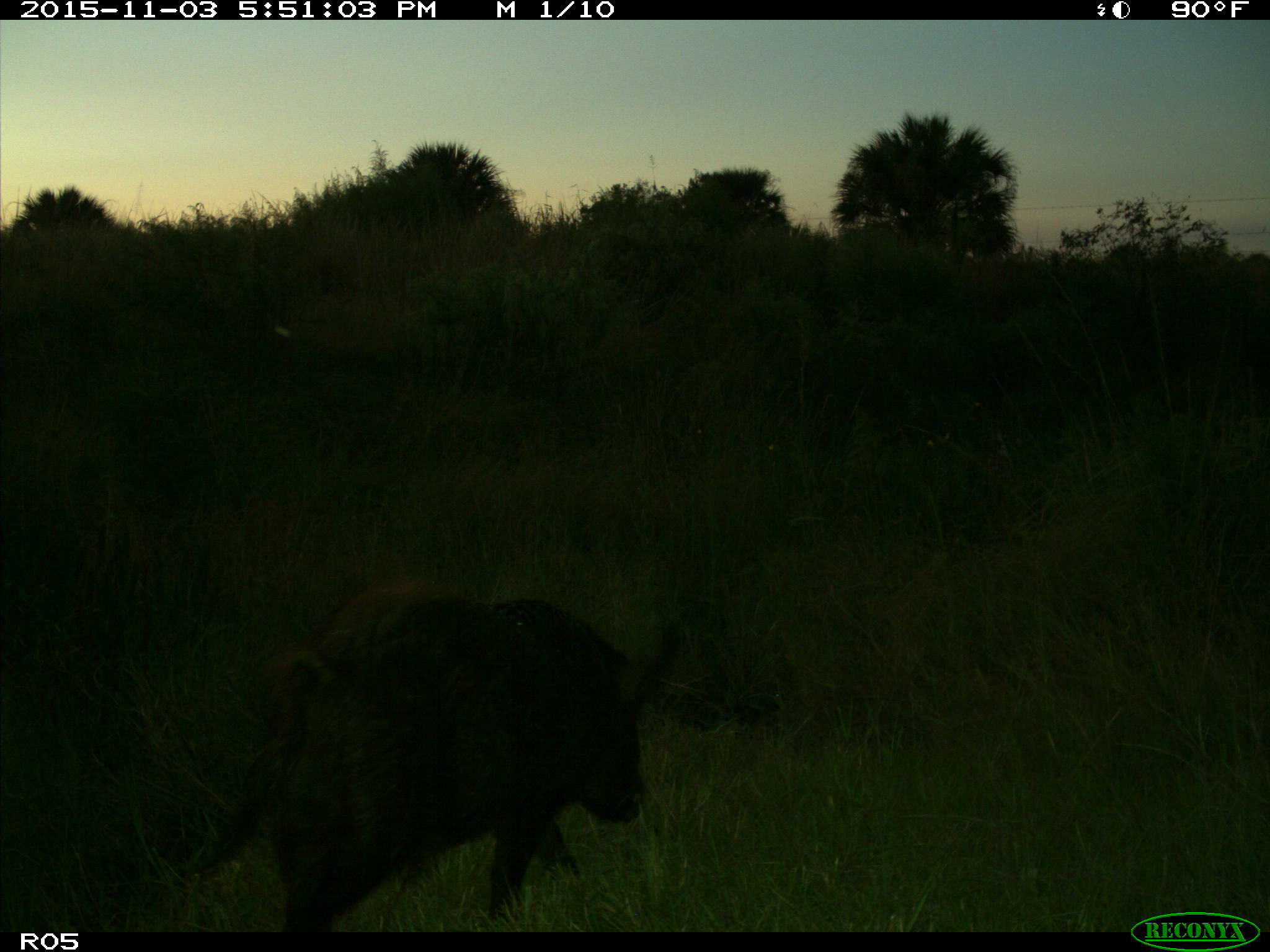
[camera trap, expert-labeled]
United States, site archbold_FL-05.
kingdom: Animalia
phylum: Chordata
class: Mammalia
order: Artiodactyla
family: Suidae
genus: Sus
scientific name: Sus scrofa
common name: wild boar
Sus scrofa (wild boar).